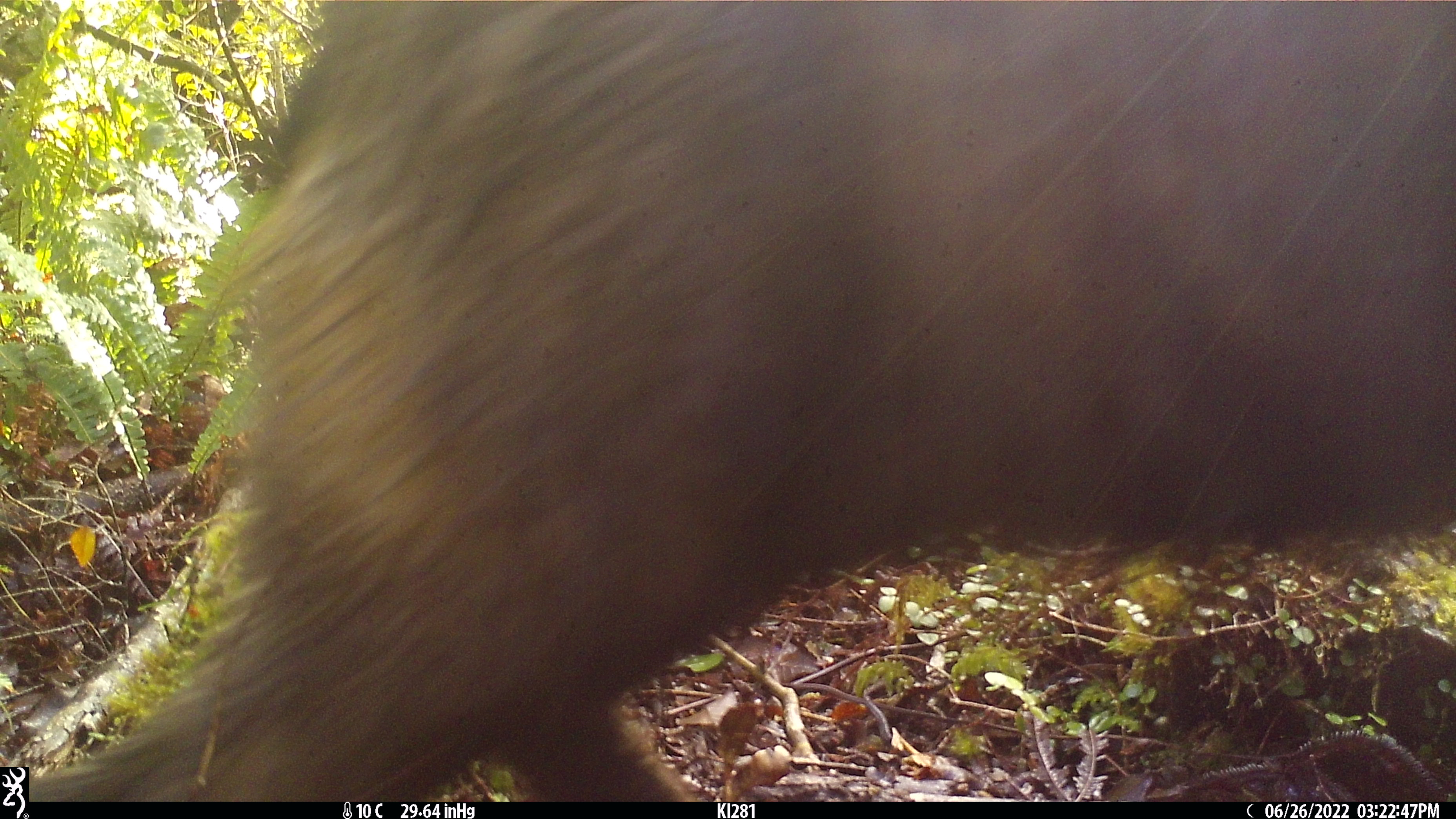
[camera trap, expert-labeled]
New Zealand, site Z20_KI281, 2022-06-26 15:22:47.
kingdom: Animalia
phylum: Chordata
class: Mammalia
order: Artiodactyla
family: Bovidae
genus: Rupicapra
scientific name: Rupicapra rupicapra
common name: alpine chamois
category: chamois